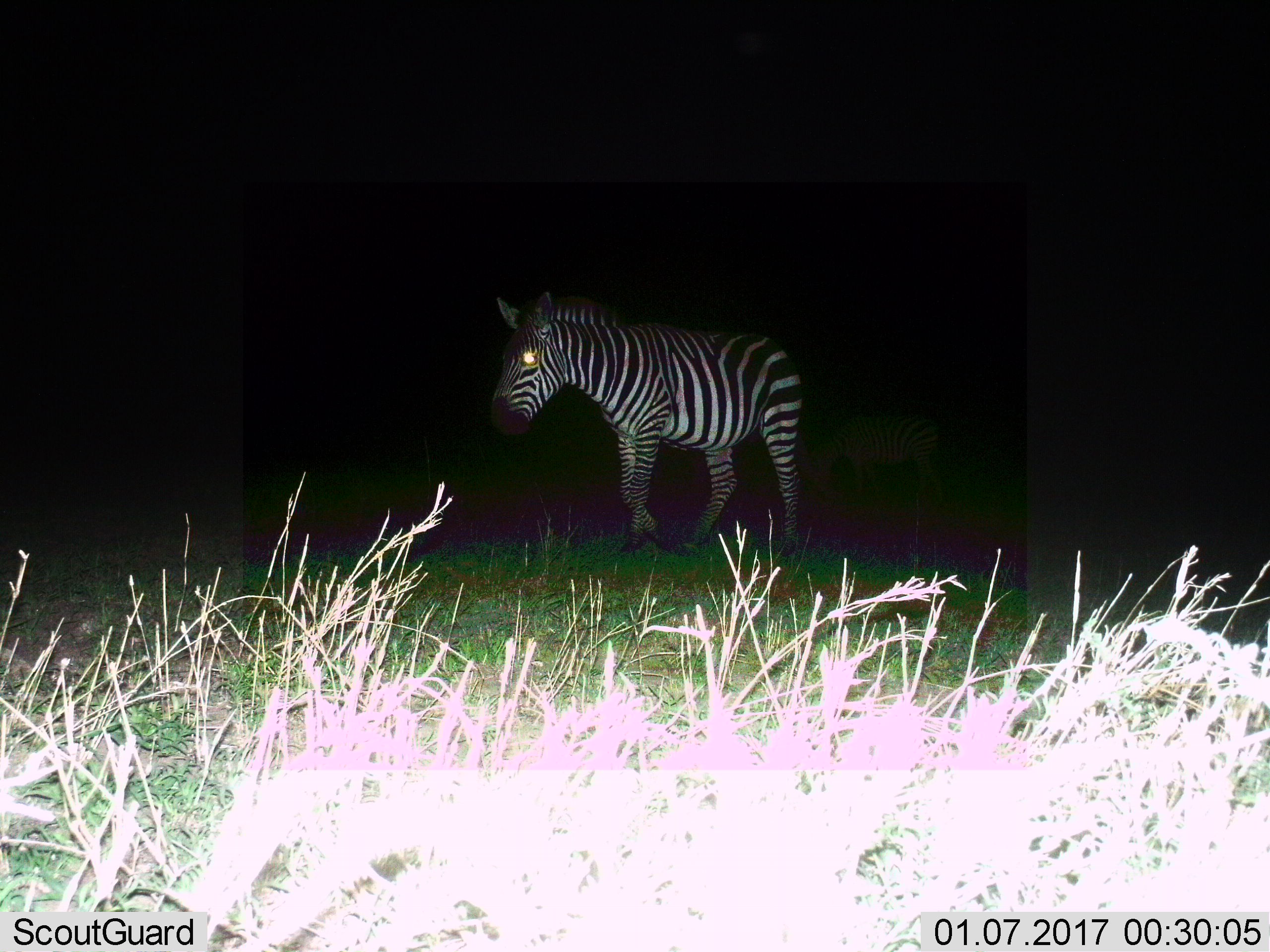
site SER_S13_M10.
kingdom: Animalia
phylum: Chordata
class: Mammalia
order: Perissodactyla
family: Equidae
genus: Equus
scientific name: Equus quagga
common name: plains zebra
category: zebraplains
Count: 1.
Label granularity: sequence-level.